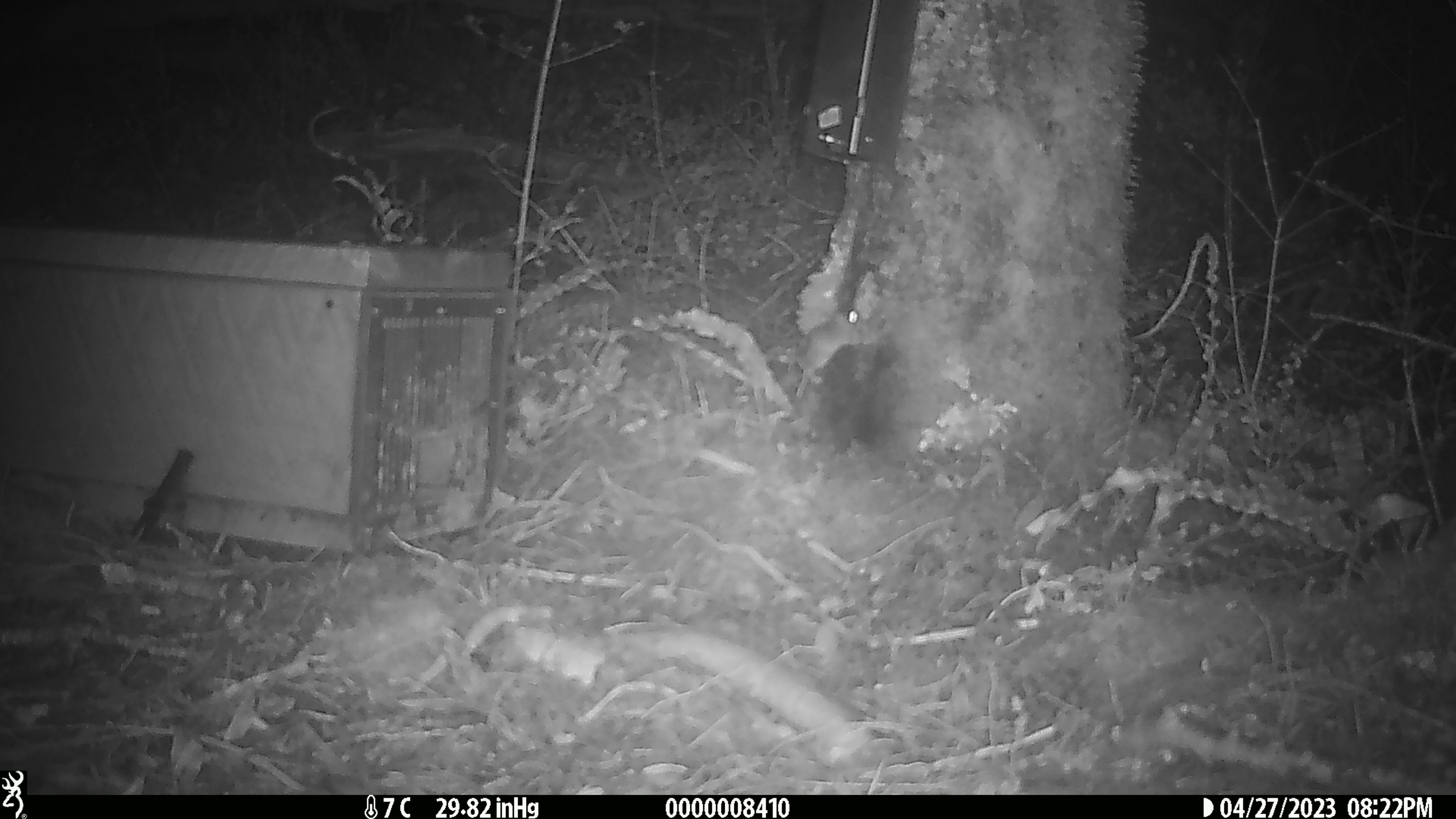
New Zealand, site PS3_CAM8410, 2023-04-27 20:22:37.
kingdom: Animalia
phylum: Chordata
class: Mammalia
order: Rodentia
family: Muridae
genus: Mus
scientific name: Mus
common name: mouse